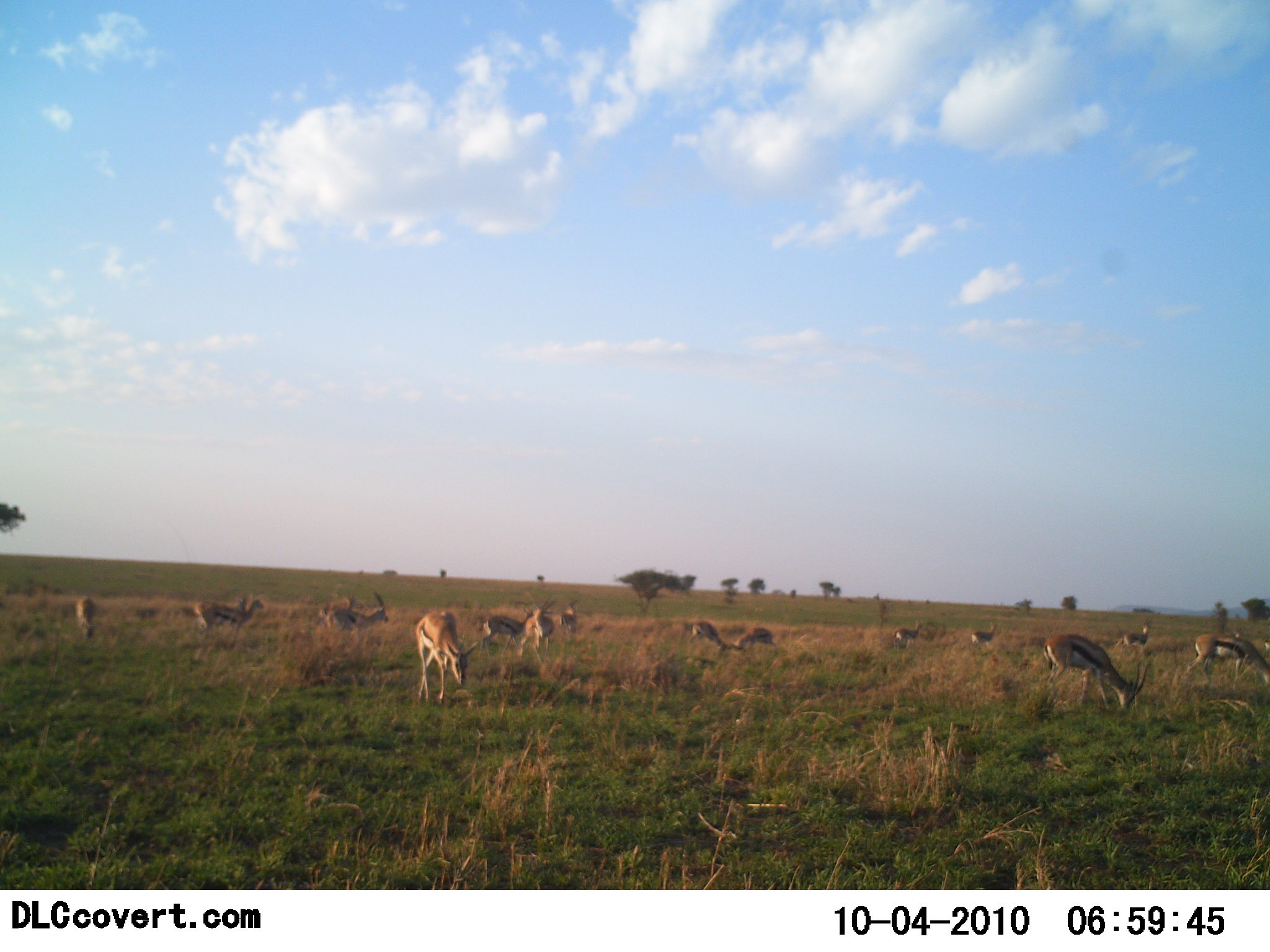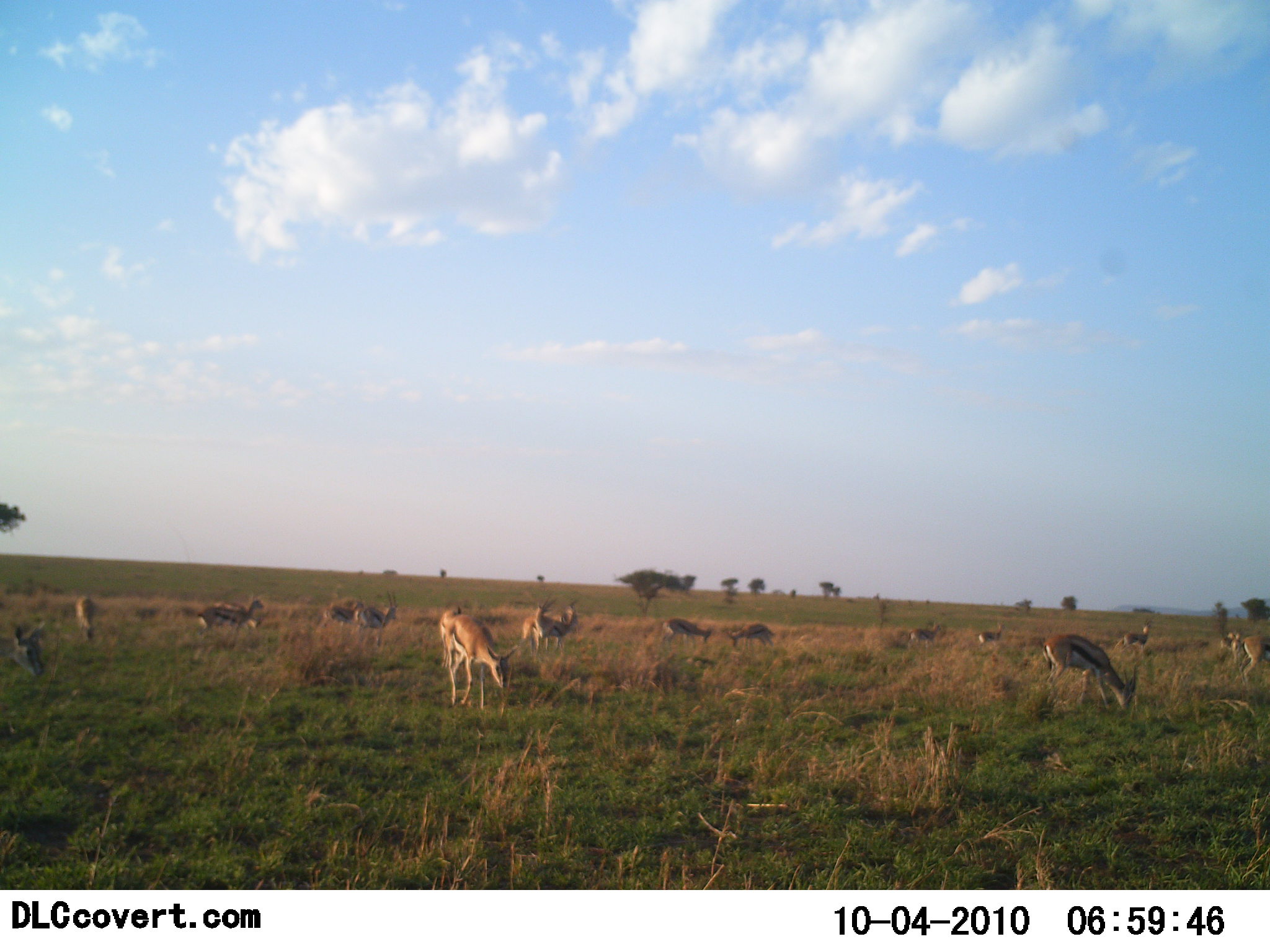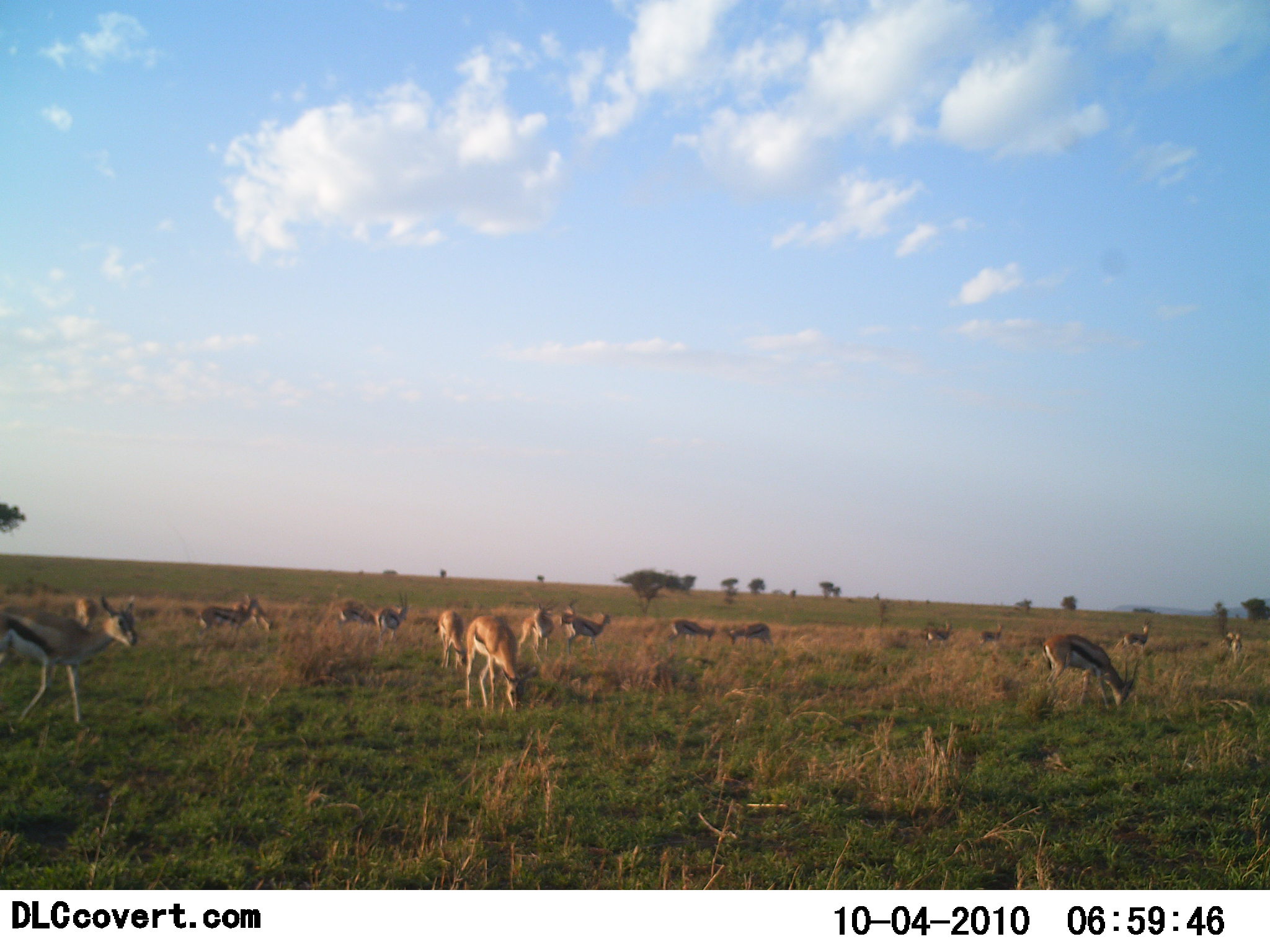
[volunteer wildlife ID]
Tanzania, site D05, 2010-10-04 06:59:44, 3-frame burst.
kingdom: Animalia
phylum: Chordata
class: Mammalia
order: Artiodactyla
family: Bovidae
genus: Eudorcas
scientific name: Eudorcas thomsonii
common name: thomson's gazelle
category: gazellethomsons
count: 11-50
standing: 46%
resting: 0%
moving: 62%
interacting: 0%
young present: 0%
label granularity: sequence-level